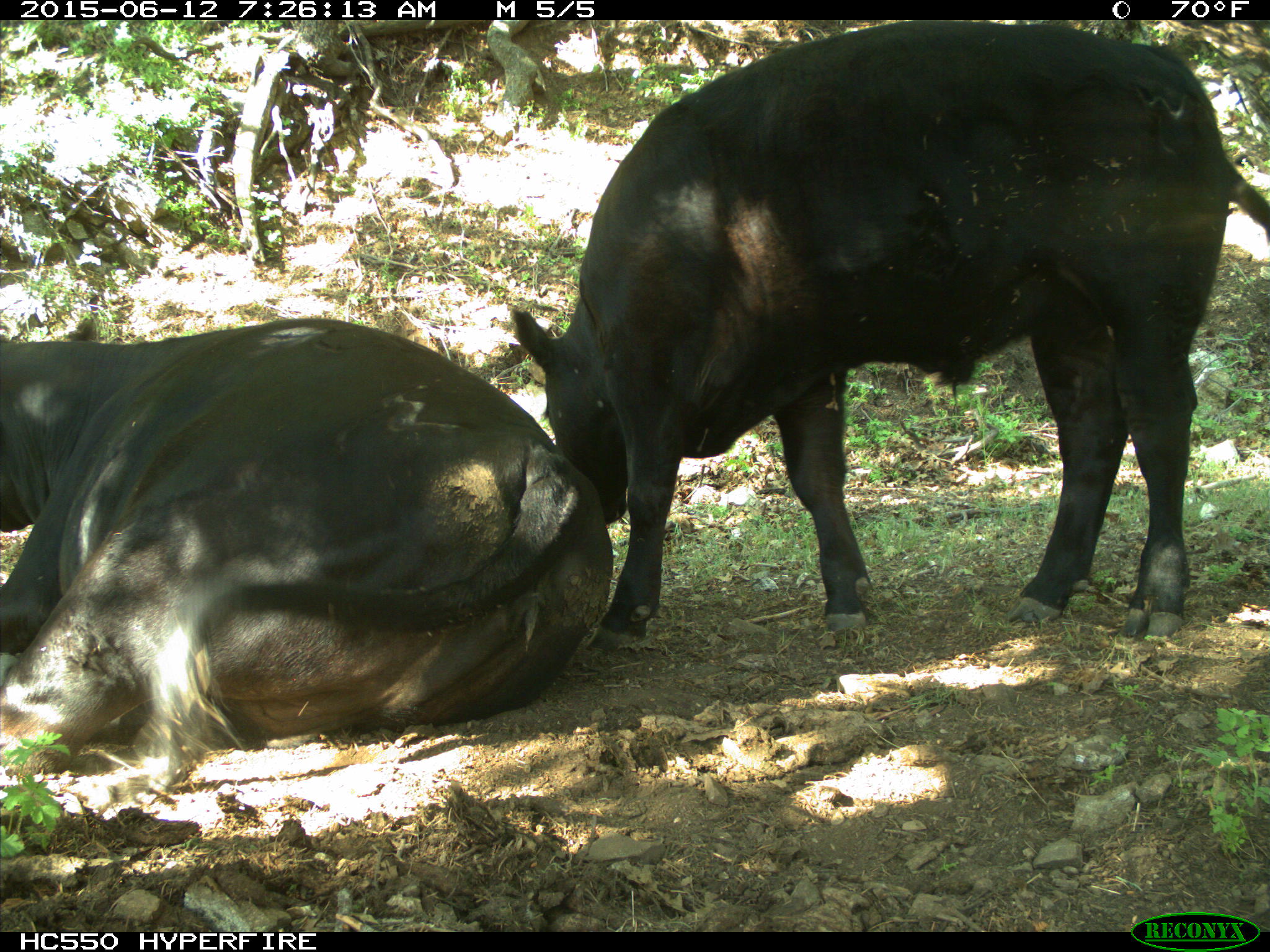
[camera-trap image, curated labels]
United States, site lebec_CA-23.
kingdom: Animalia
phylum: Chordata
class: Mammalia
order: Artiodactyla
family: Bovidae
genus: Bos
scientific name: Bos taurus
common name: domestic cow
Bos taurus (domestic cow).